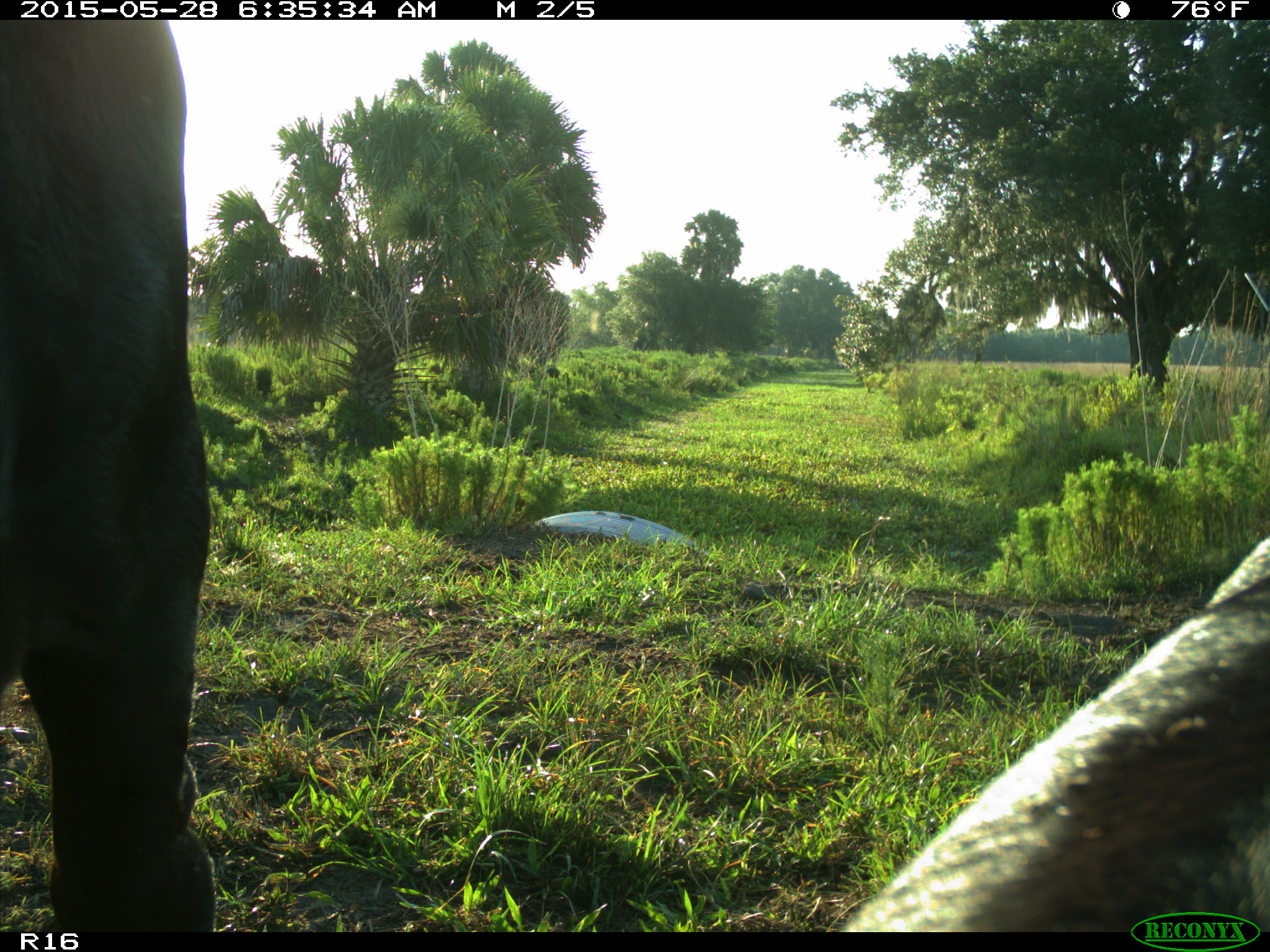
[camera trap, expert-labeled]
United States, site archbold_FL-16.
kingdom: Animalia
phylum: Chordata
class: Mammalia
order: Artiodactyla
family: Bovidae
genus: Bos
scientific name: Bos taurus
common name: domestic cow